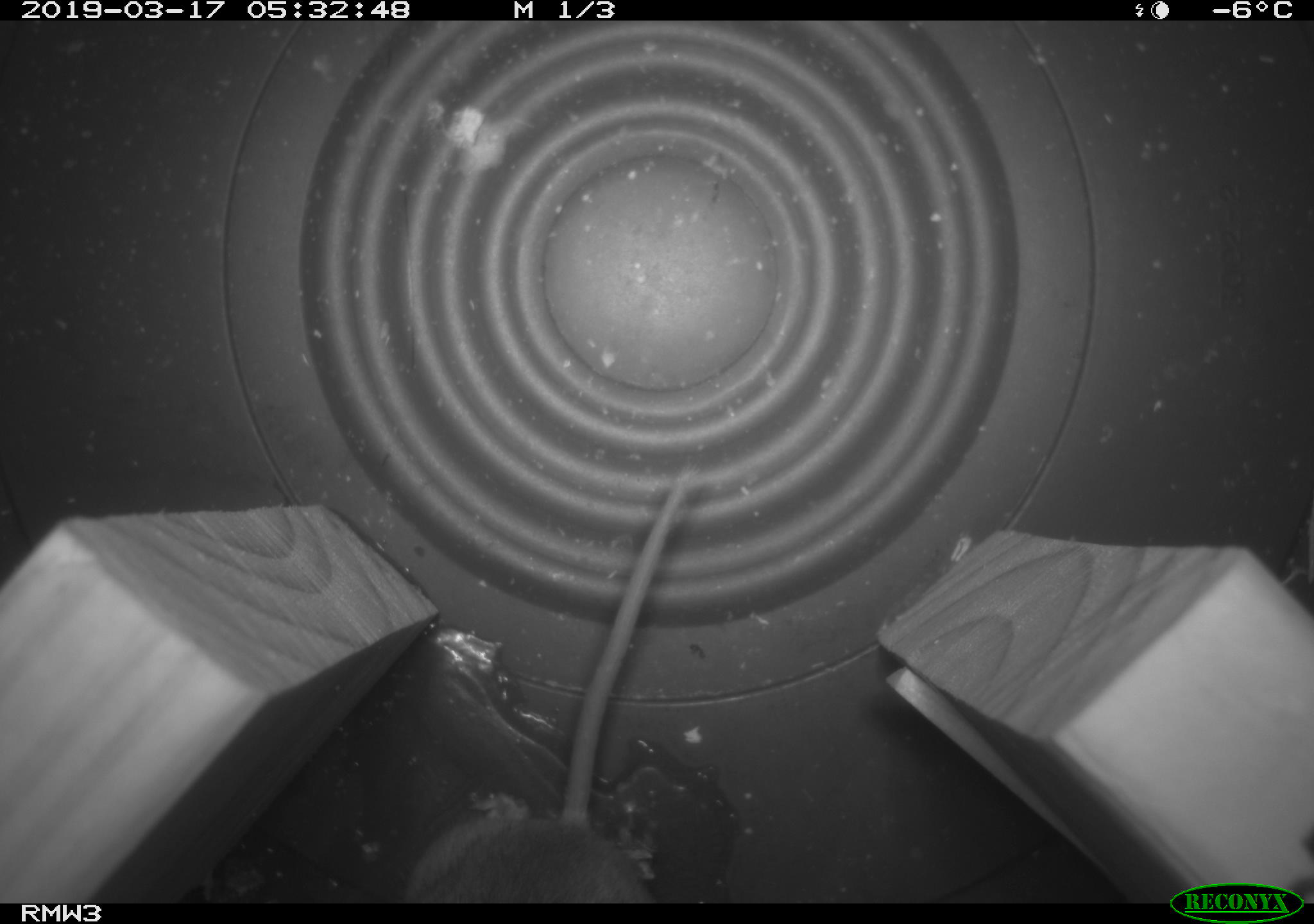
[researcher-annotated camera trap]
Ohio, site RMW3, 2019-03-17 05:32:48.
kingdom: Animalia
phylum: Chordata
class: Mammalia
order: Rodentia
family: Cricetidae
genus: Peromyscus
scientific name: Peromyscus leucopus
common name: white-footed mouse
White-footed mouse (Peromyscus leucopus).